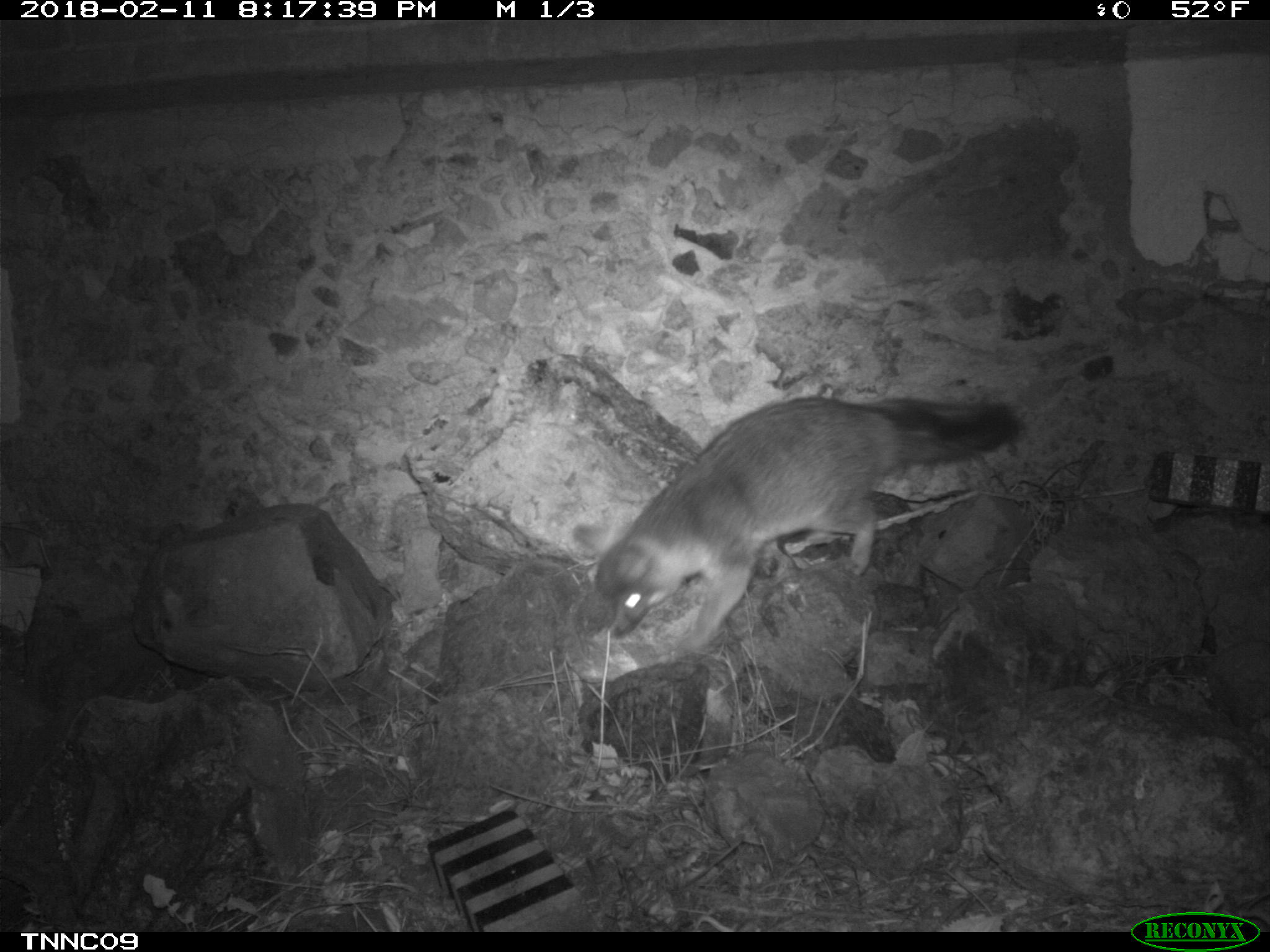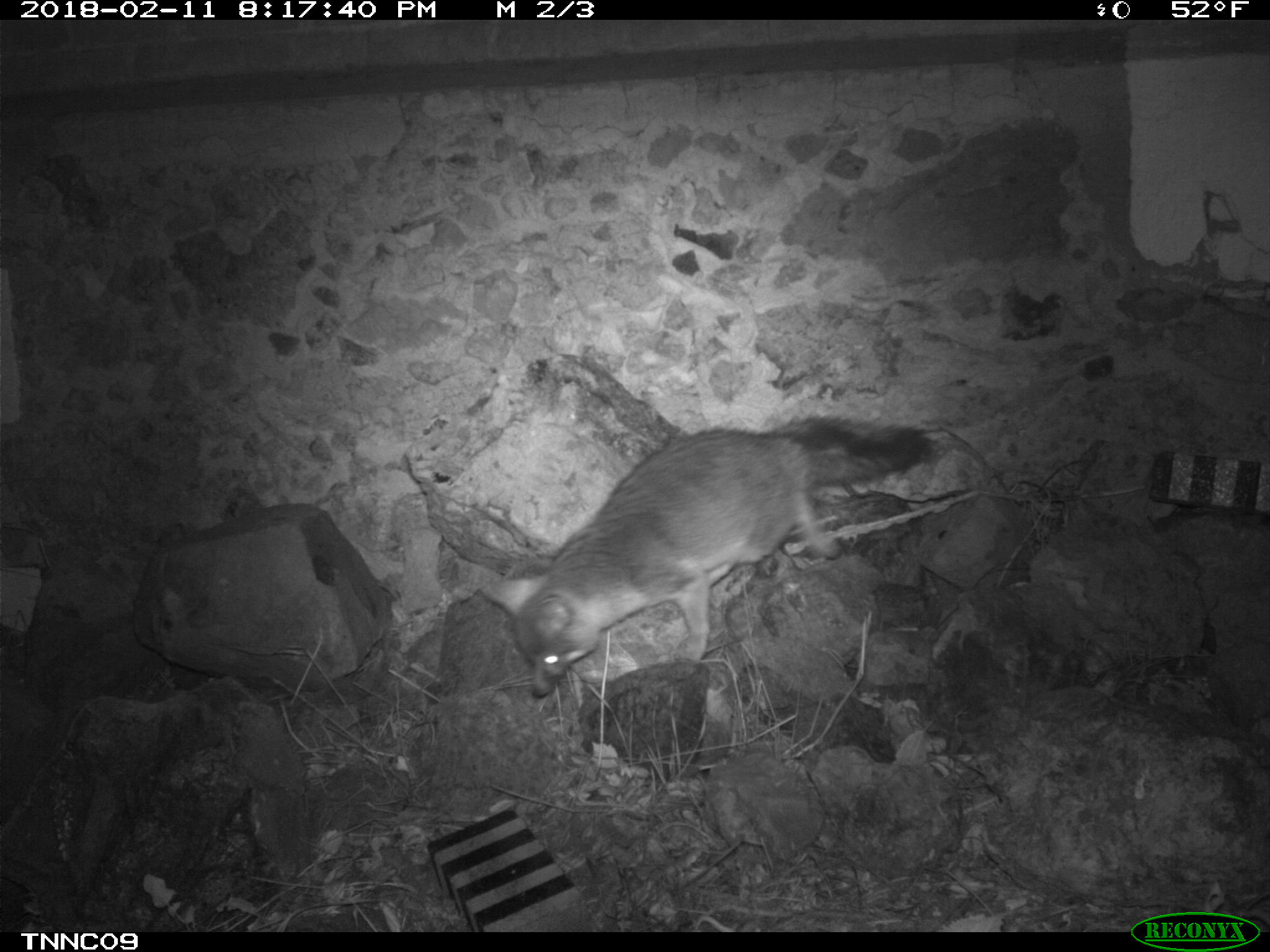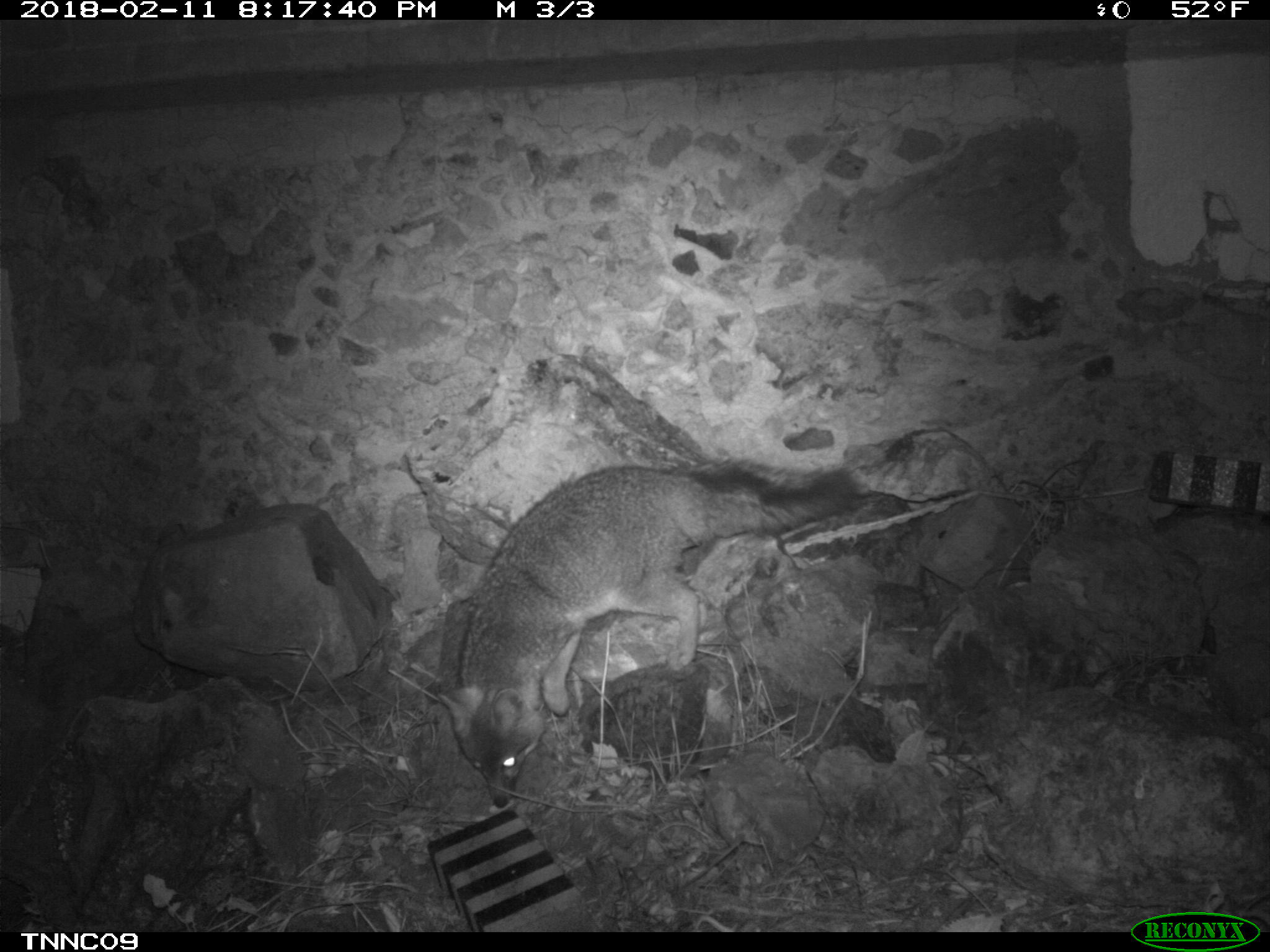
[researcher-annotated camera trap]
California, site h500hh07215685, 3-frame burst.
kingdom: Animalia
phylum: Chordata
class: Mammalia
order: Carnivora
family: Canidae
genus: Urocyon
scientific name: Urocyon littoralis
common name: island fox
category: fox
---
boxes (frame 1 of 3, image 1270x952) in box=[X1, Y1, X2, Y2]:
fox: box=[569, 395, 1023, 655]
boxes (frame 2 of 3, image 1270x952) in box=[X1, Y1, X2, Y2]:
fox: box=[476, 413, 936, 701]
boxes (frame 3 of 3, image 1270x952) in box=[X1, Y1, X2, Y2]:
fox: box=[437, 458, 864, 808]